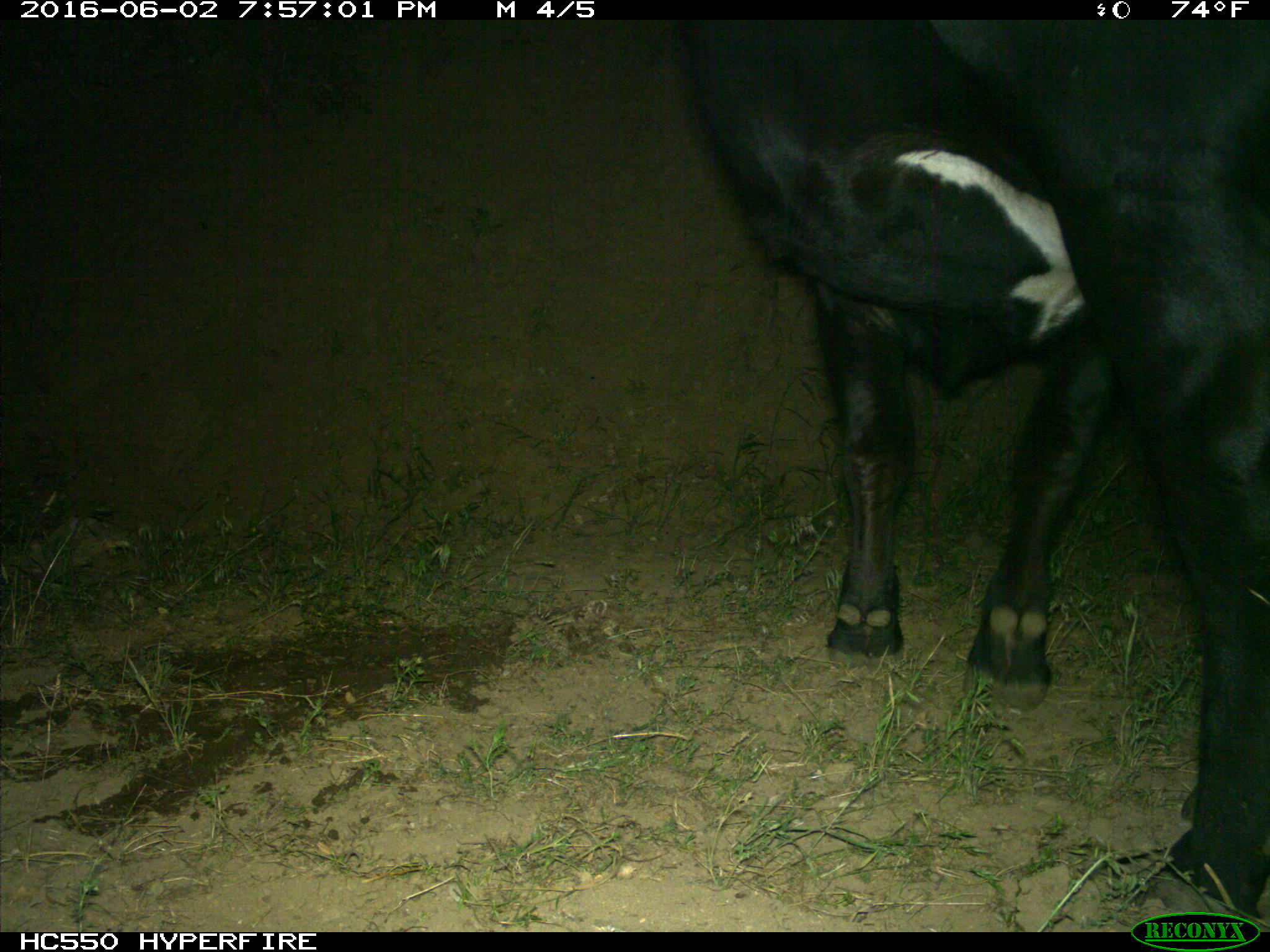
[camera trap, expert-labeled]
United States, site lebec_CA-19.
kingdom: Animalia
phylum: Chordata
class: Mammalia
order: Artiodactyla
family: Bovidae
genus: Bos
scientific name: Bos taurus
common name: domestic cow